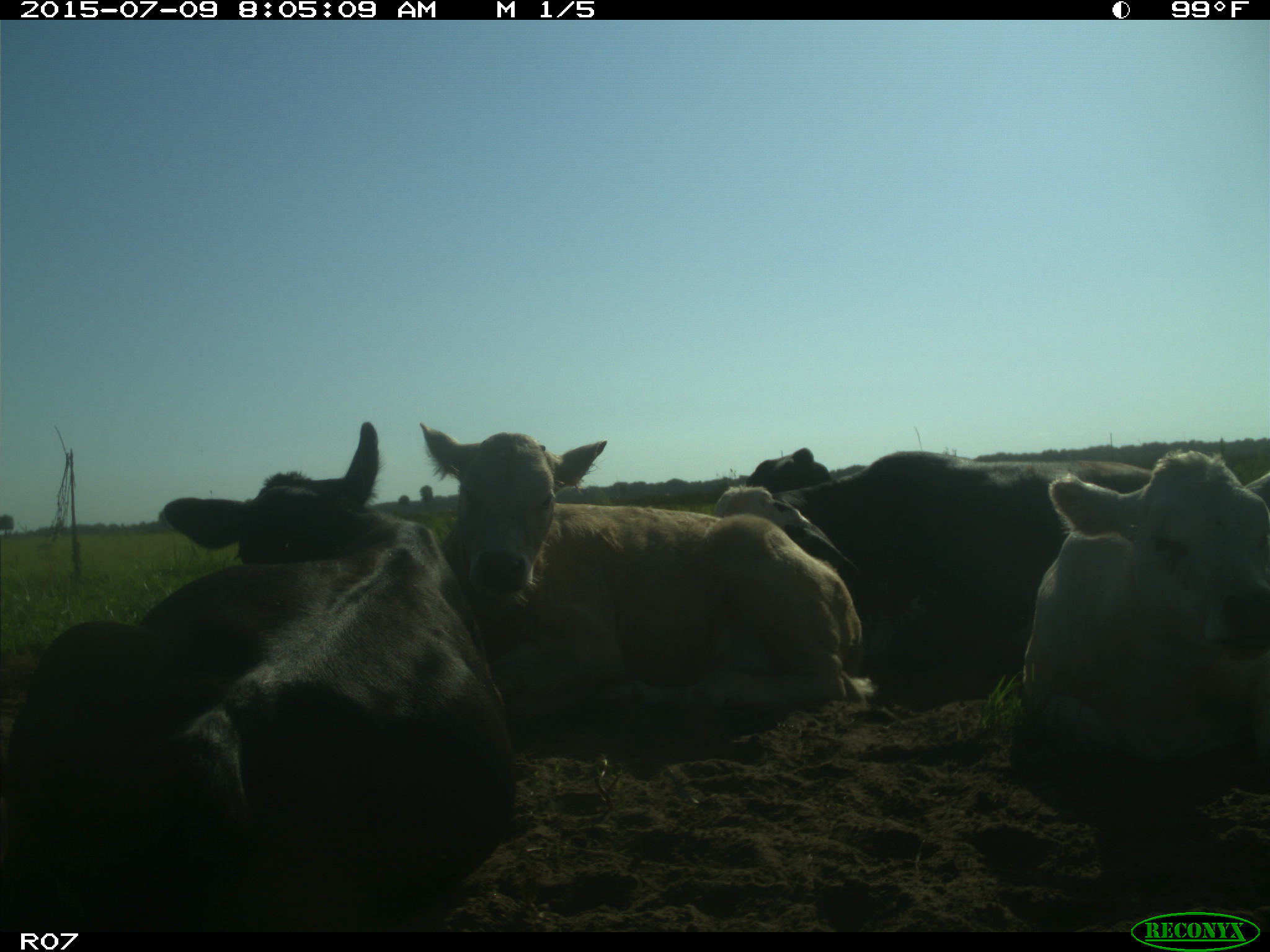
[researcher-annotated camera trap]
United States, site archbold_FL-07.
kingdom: Animalia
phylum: Chordata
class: Mammalia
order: Artiodactyla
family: Bovidae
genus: Bos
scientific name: Bos taurus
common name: domestic cow